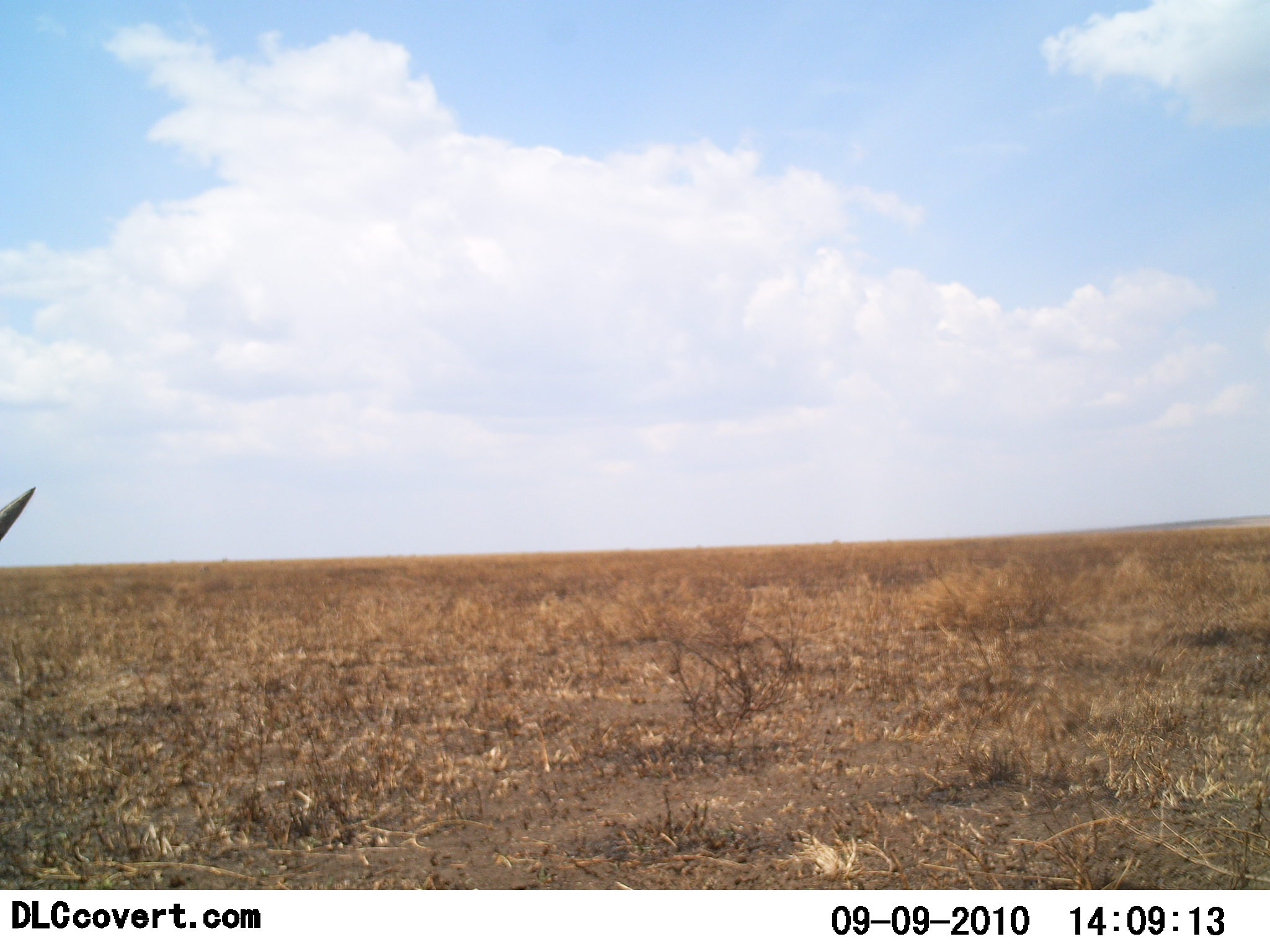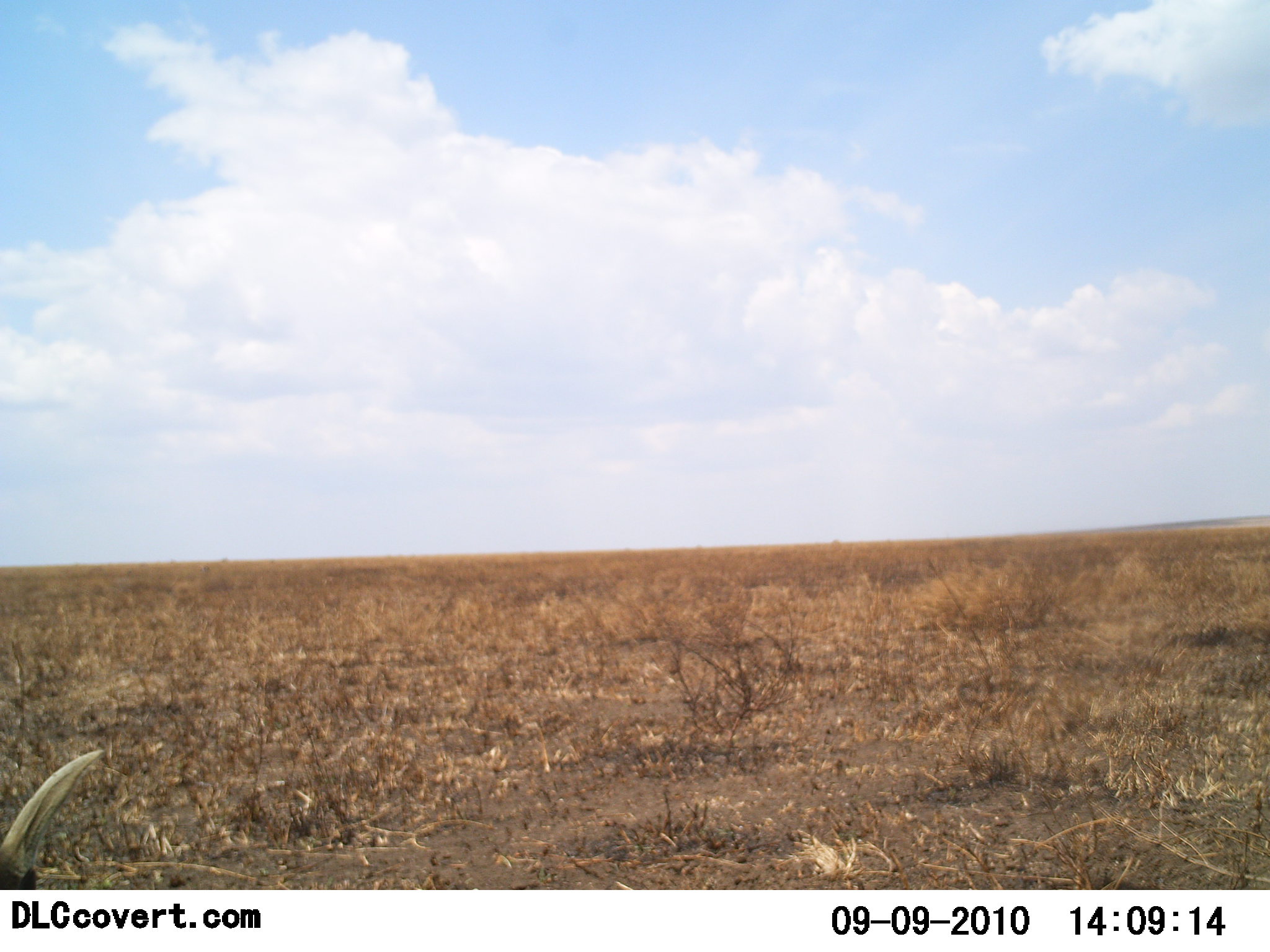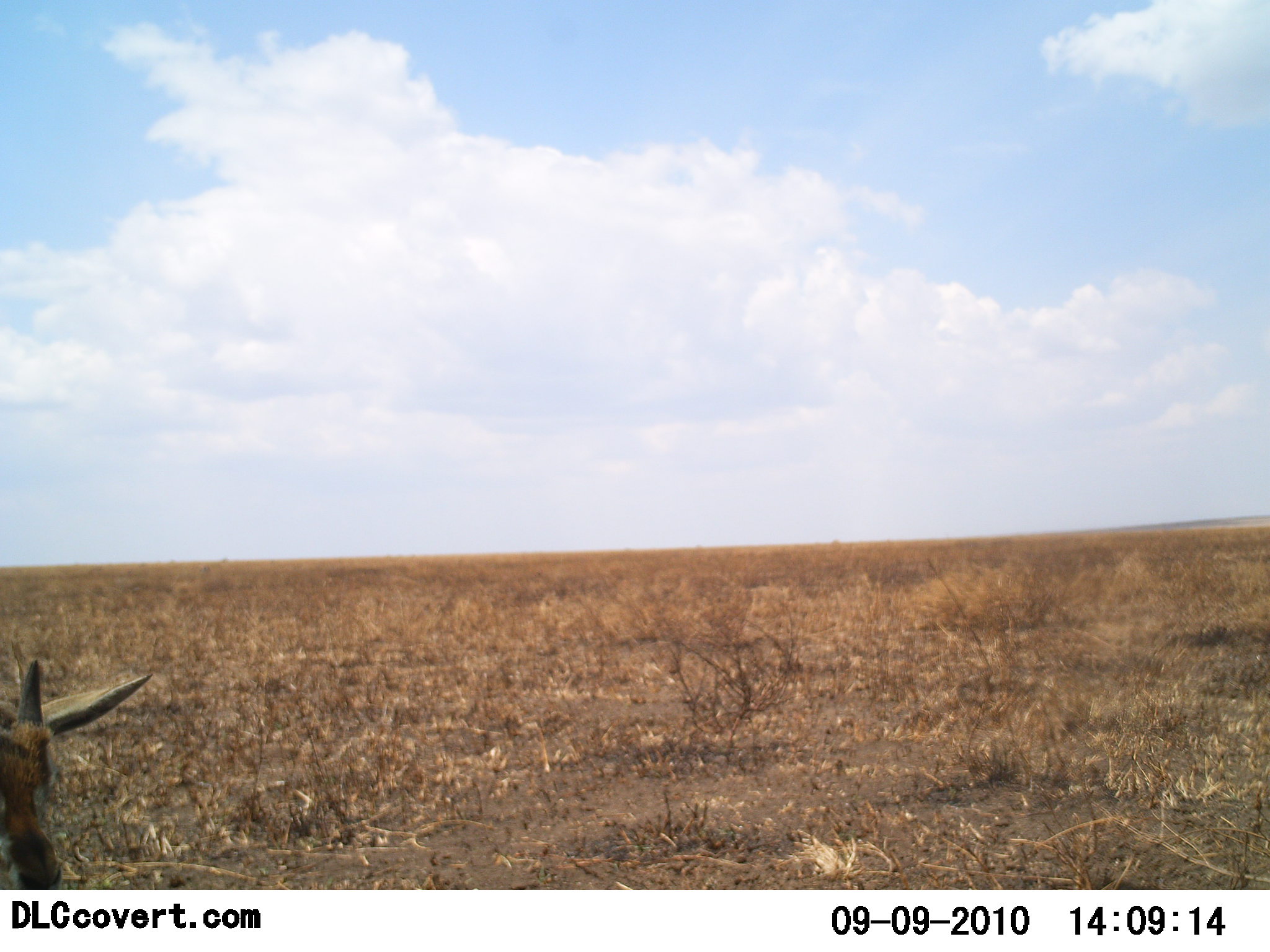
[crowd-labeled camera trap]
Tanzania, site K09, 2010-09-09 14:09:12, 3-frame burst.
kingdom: Animalia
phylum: Chordata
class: Mammalia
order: Artiodactyla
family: Bovidae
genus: Eudorcas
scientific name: Eudorcas thomsonii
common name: thomson's gazelle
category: gazellethomsons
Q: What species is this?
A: Gazellethomsons (thomson's gazelle) (Eudorcas thomsonii).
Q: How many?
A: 1.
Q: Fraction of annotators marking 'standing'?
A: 100%.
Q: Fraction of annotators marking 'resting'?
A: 0%.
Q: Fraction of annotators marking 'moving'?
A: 0%.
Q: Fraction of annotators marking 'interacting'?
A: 0%.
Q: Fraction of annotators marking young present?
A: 20%.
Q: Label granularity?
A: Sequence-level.